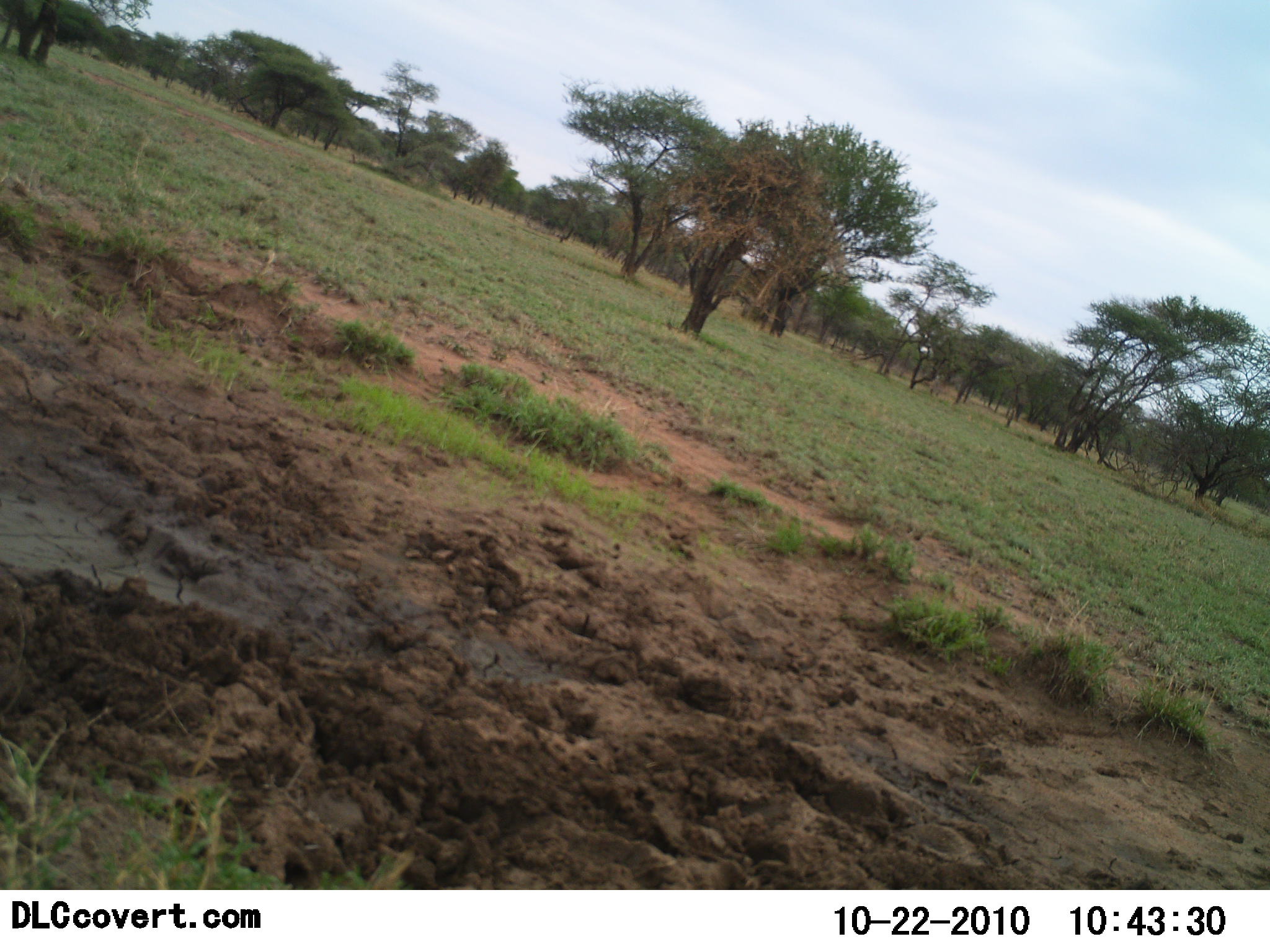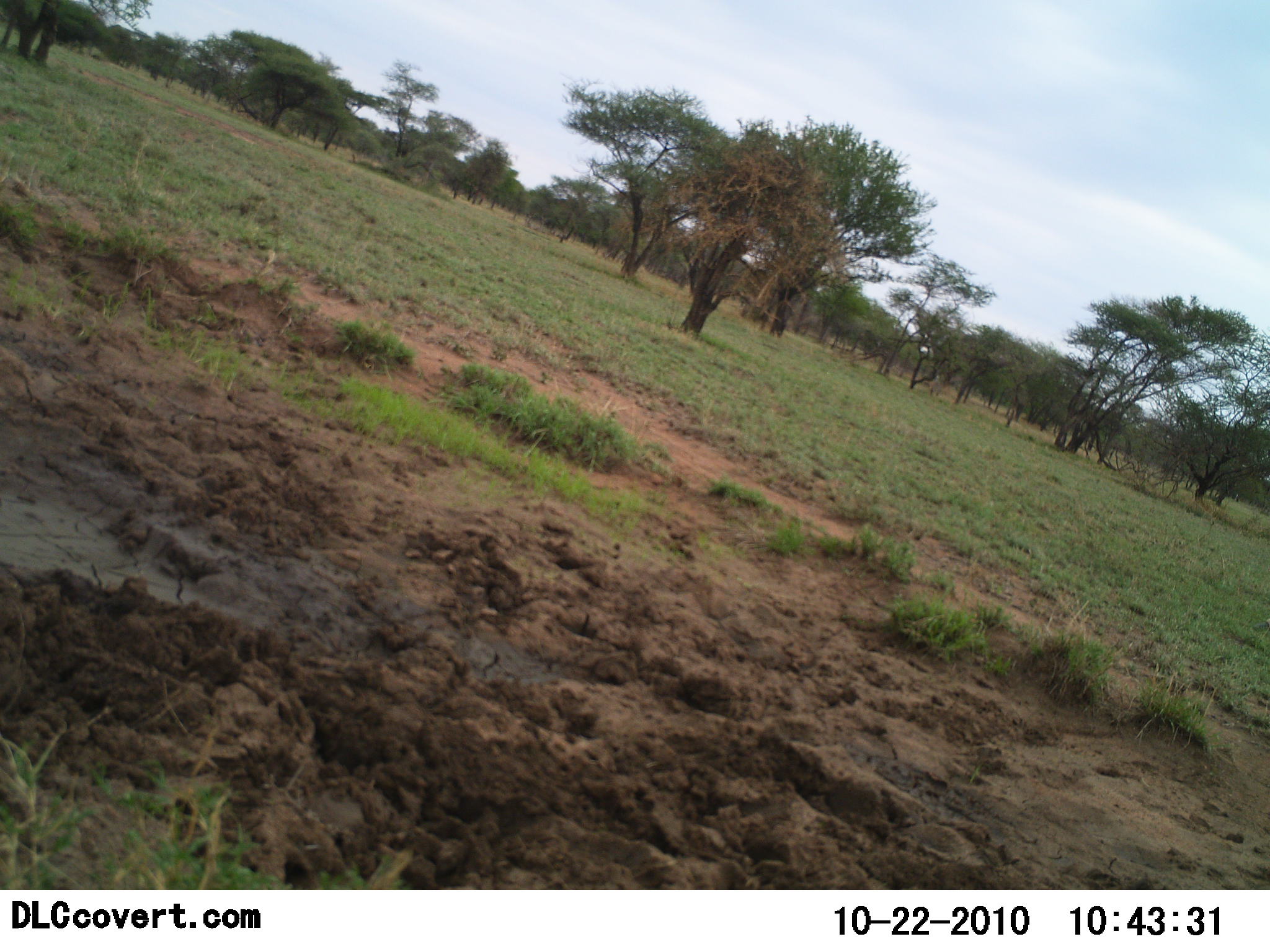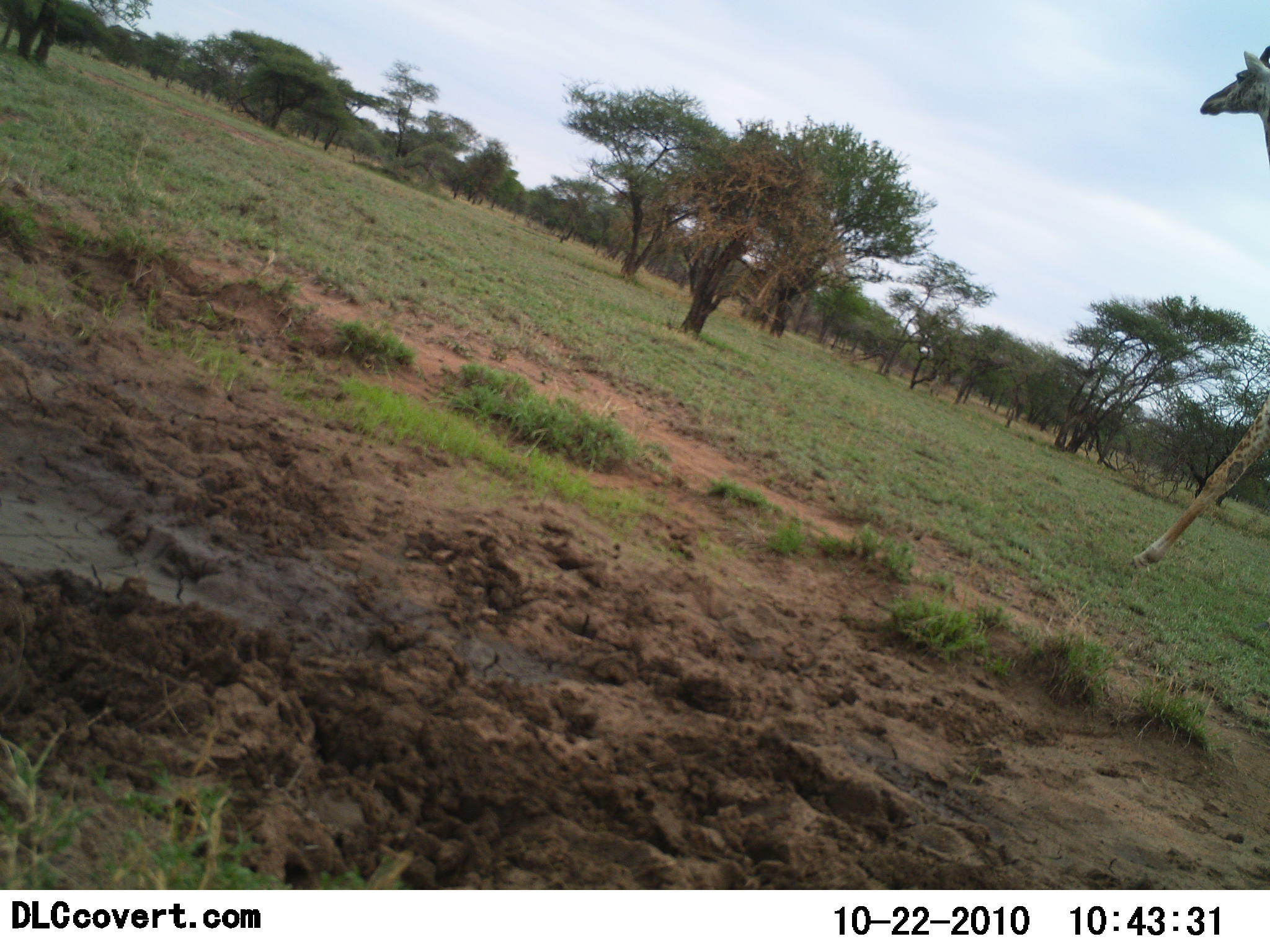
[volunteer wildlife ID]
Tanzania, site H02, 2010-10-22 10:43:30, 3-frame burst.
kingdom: Animalia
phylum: Chordata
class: Mammalia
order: Artiodactyla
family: Giraffidae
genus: Giraffa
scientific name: Giraffa camelopardalis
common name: giraffe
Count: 1.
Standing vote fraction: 0%.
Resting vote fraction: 0%.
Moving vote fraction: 100%.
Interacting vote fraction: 0%.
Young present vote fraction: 0%.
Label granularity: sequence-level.